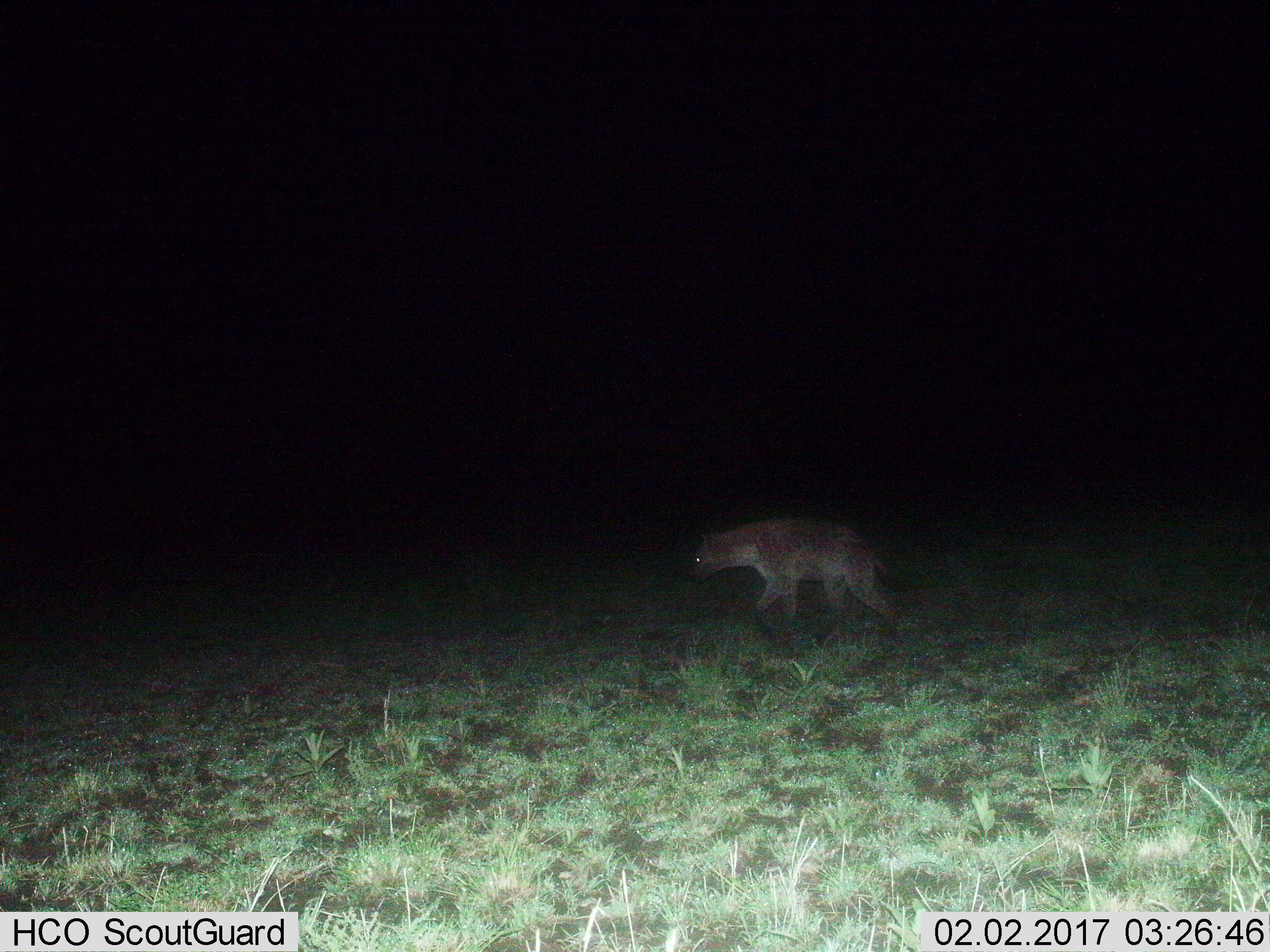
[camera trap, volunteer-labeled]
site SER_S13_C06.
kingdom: Animalia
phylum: Chordata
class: Mammalia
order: Carnivora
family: Hyaenidae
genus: Crocuta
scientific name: Crocuta crocuta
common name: spotted hyena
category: hyenaspotted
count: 1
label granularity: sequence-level